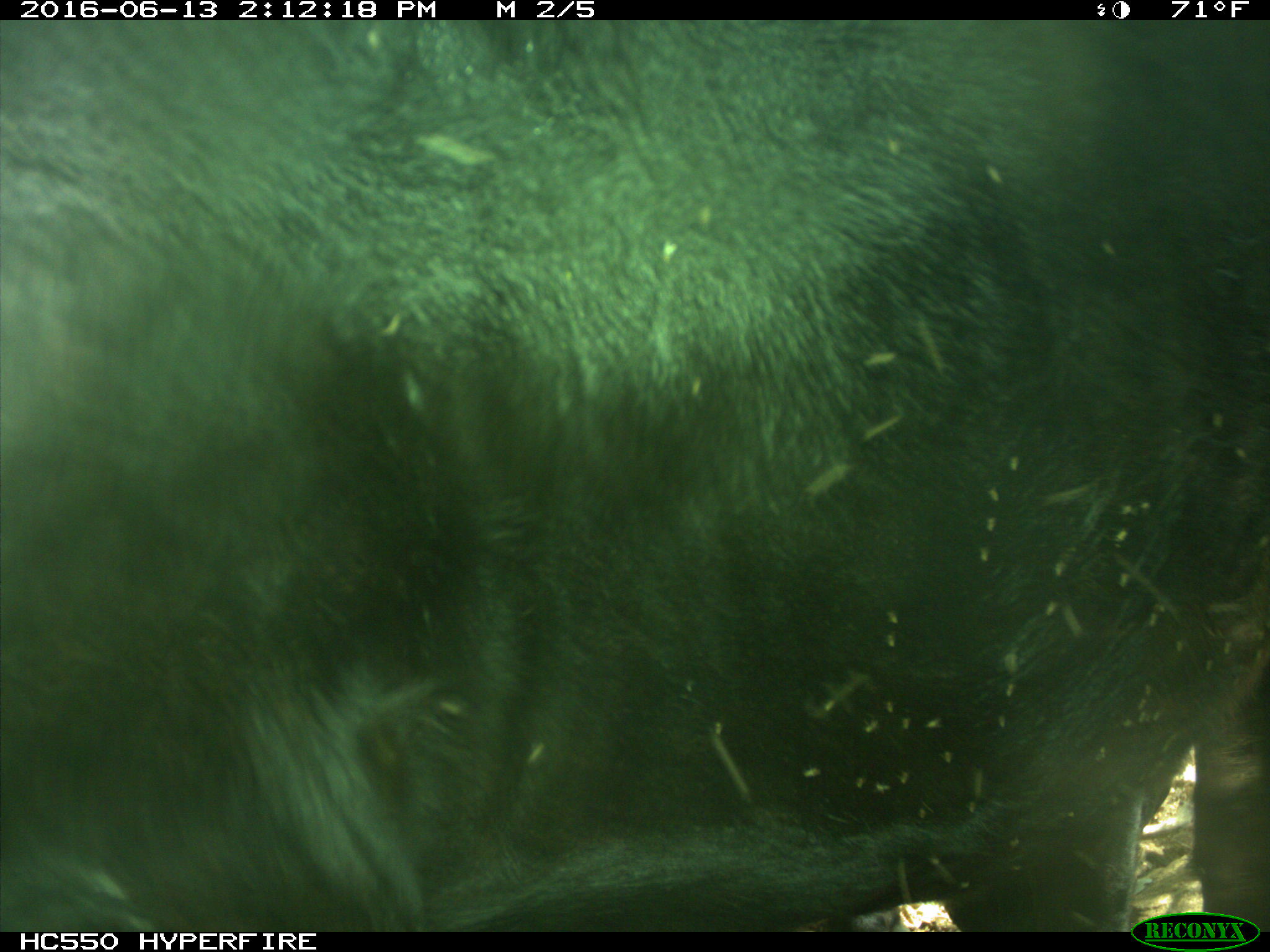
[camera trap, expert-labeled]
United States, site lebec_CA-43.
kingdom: Animalia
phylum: Chordata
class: Mammalia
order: Artiodactyla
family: Bovidae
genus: Bos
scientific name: Bos taurus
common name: domestic cow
Bos taurus (domestic cow).